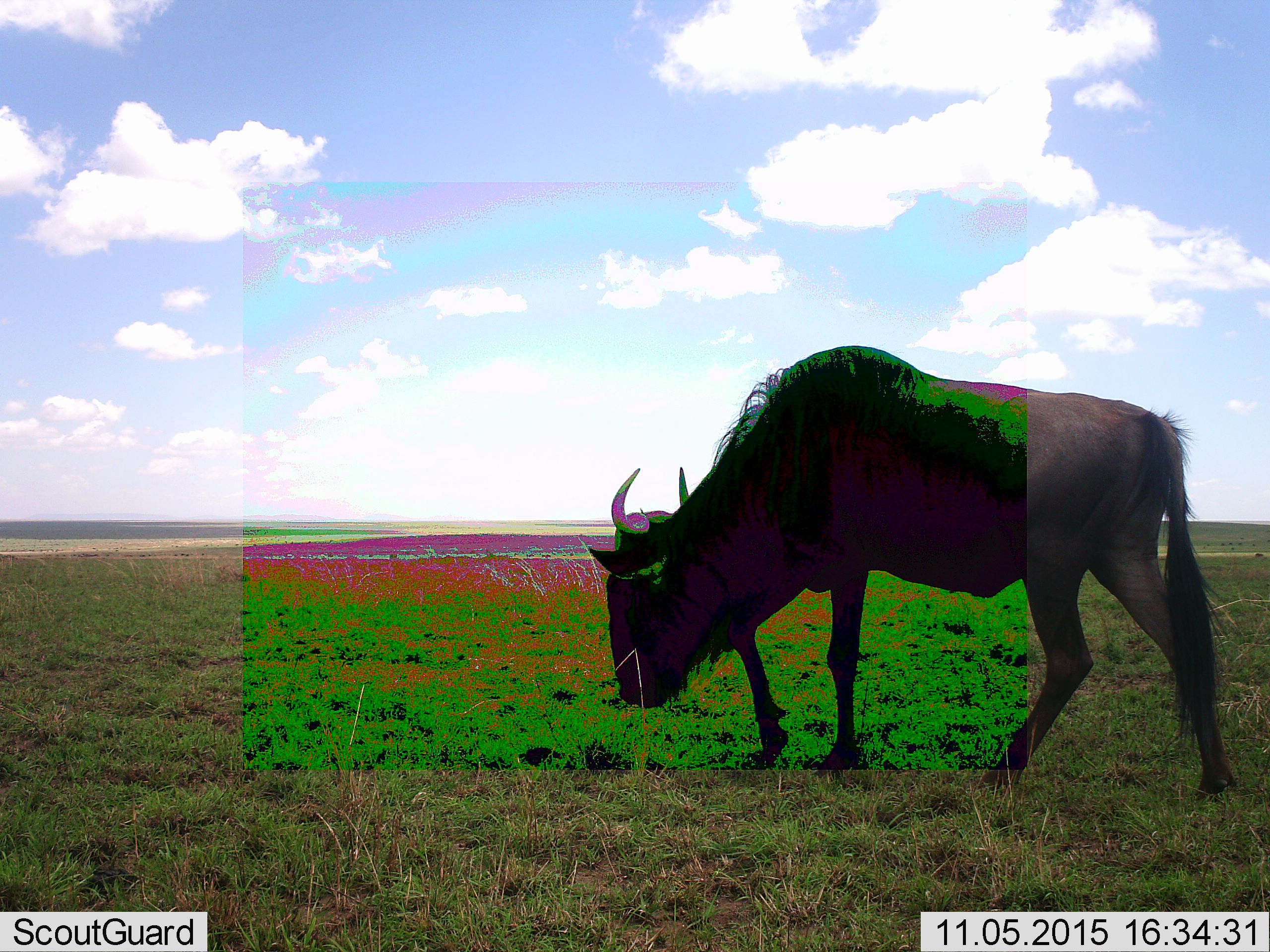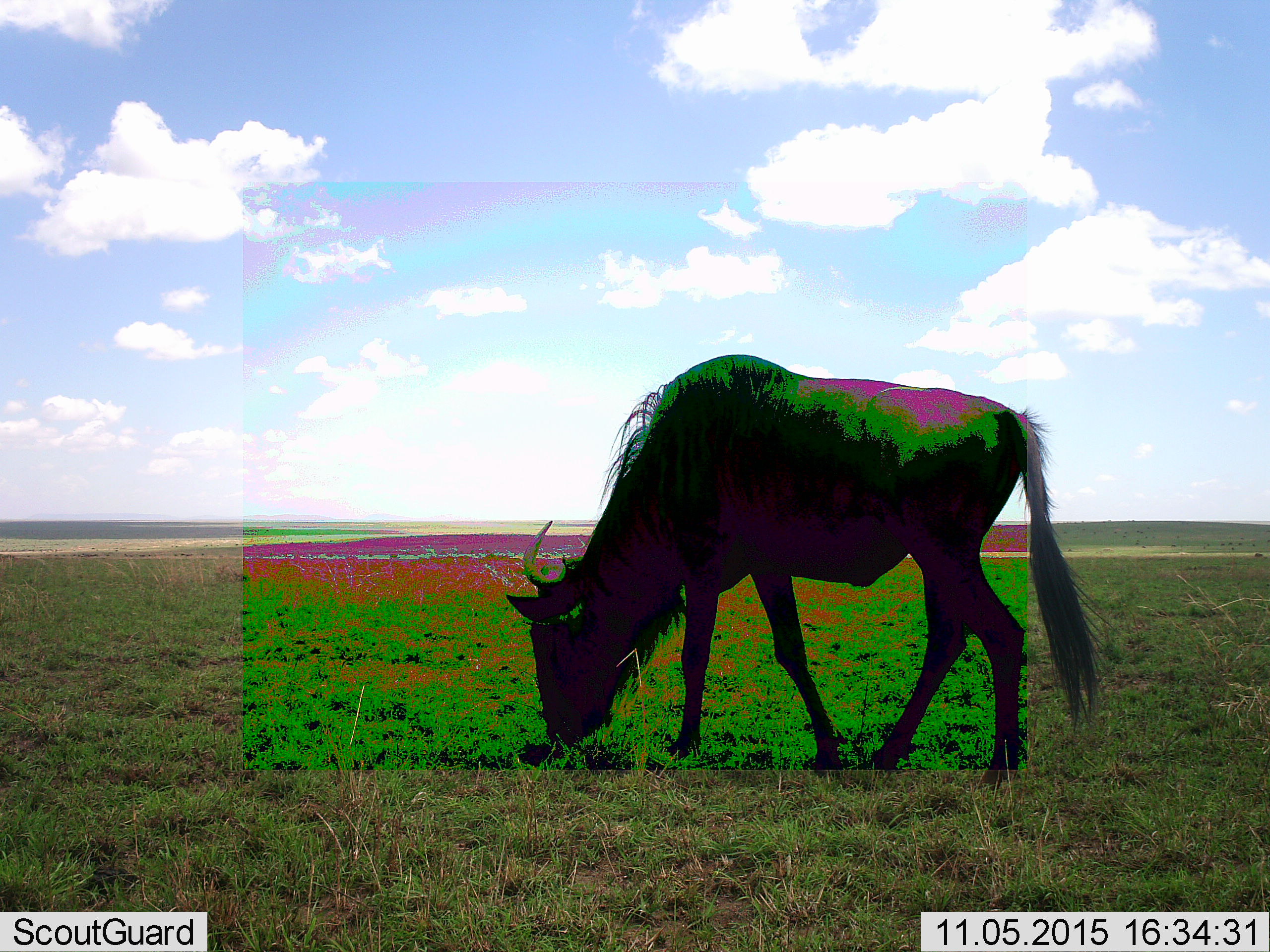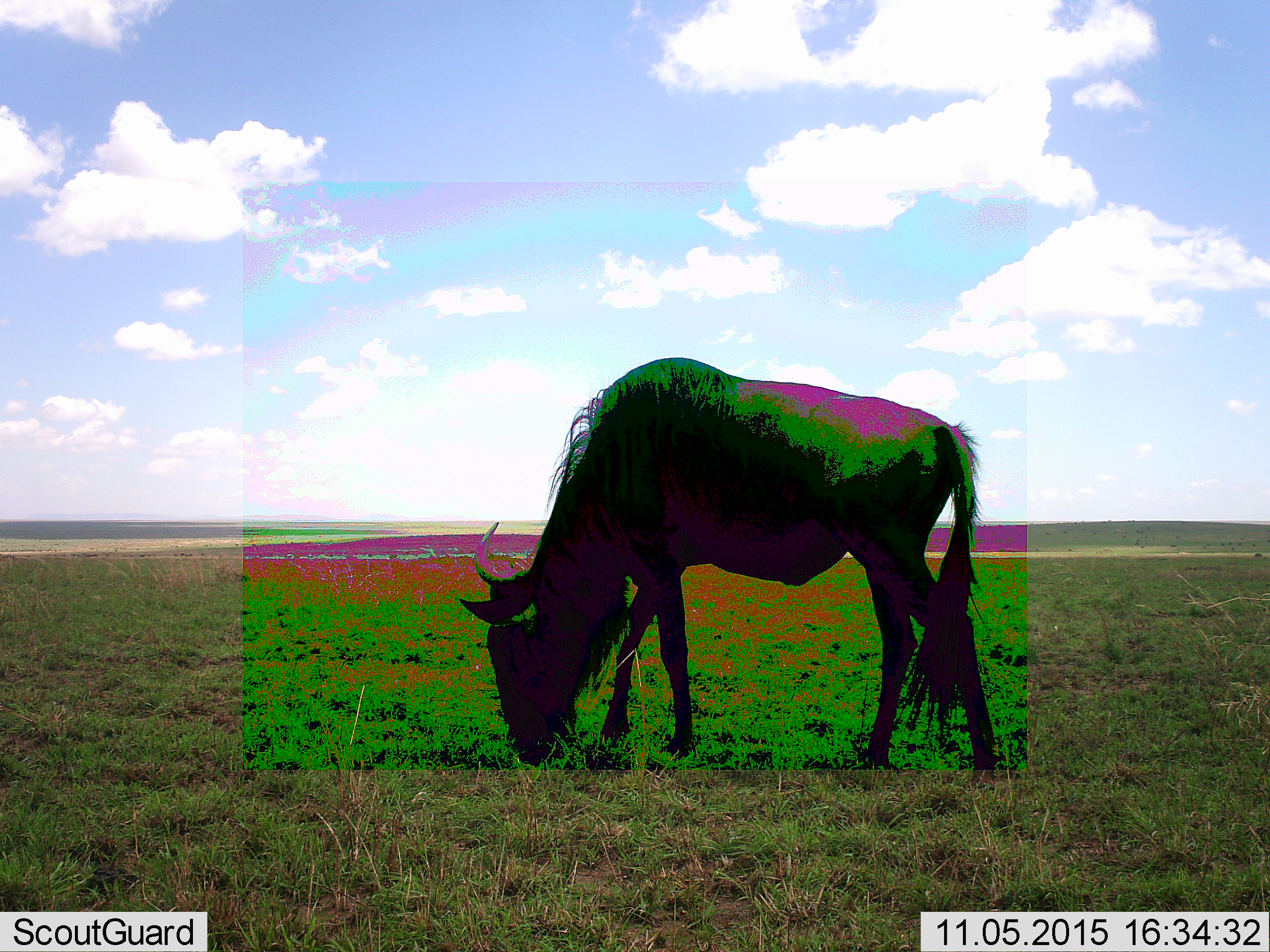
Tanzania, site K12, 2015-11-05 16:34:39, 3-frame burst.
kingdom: Animalia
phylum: Chordata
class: Mammalia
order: Artiodactyla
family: Bovidae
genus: Connochaetes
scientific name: Connochaetes taurinus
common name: blue wildebeest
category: wildebeest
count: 1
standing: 38%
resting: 0%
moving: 38%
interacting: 0%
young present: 0%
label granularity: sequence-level